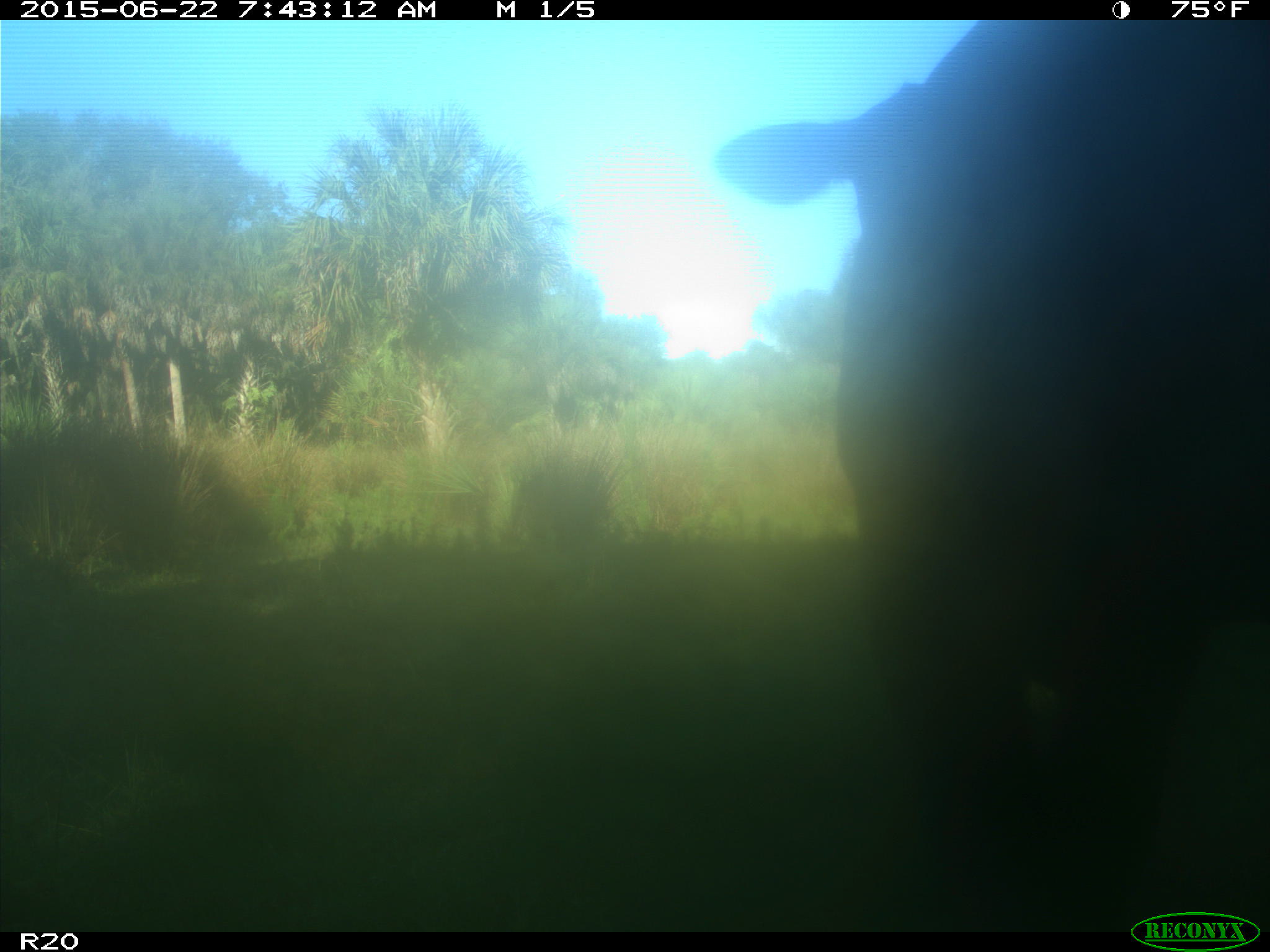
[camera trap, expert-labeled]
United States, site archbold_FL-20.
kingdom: Animalia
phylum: Chordata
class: Mammalia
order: Artiodactyla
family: Bovidae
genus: Bos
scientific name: Bos taurus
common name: domestic cow